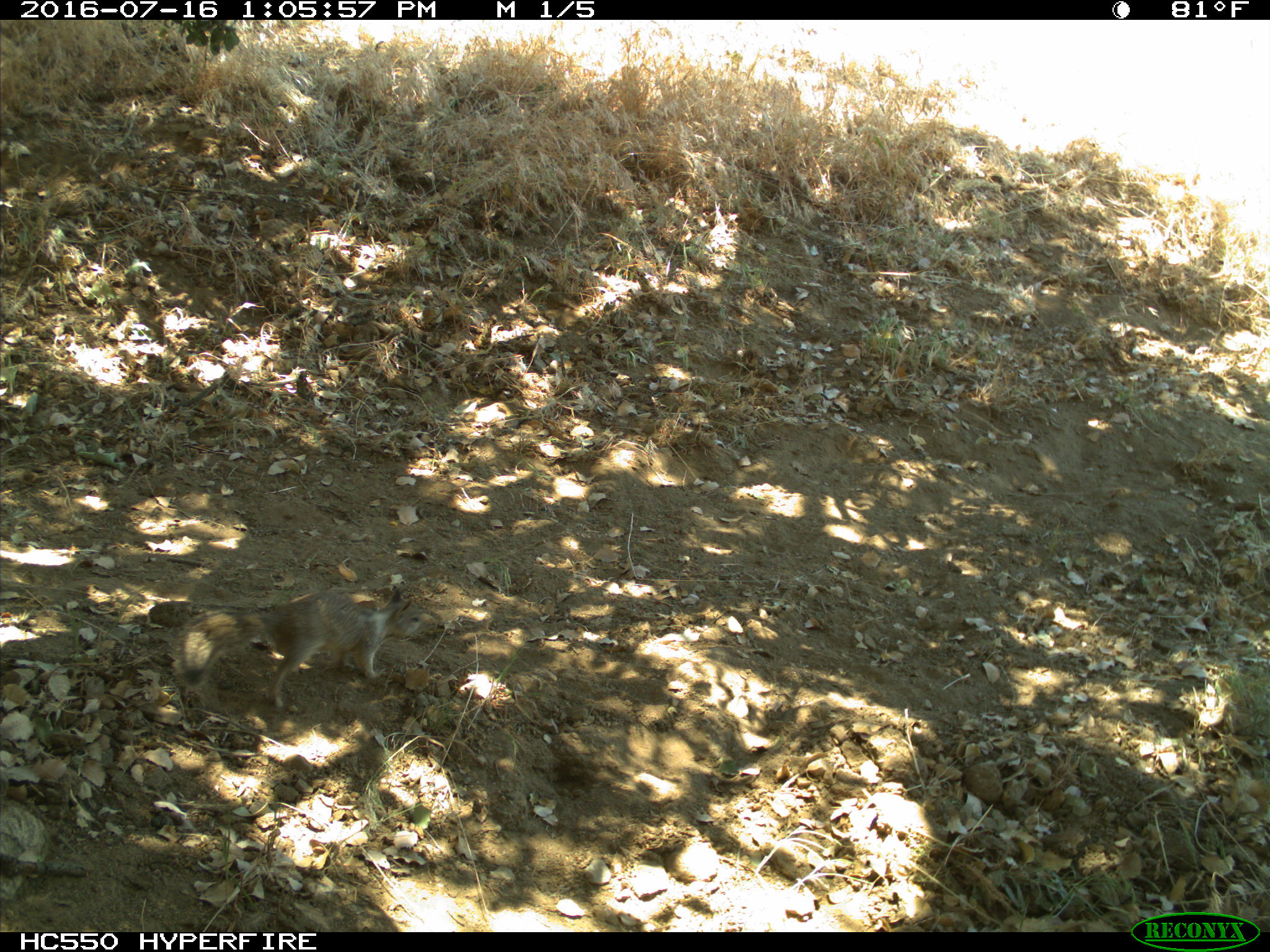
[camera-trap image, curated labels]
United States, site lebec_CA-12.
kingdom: Animalia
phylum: Chordata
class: Mammalia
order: Rodentia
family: Sciuridae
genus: Otospermophilus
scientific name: Otospermophilus beecheyi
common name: california ground squirrel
Otospermophilus beecheyi (california ground squirrel).